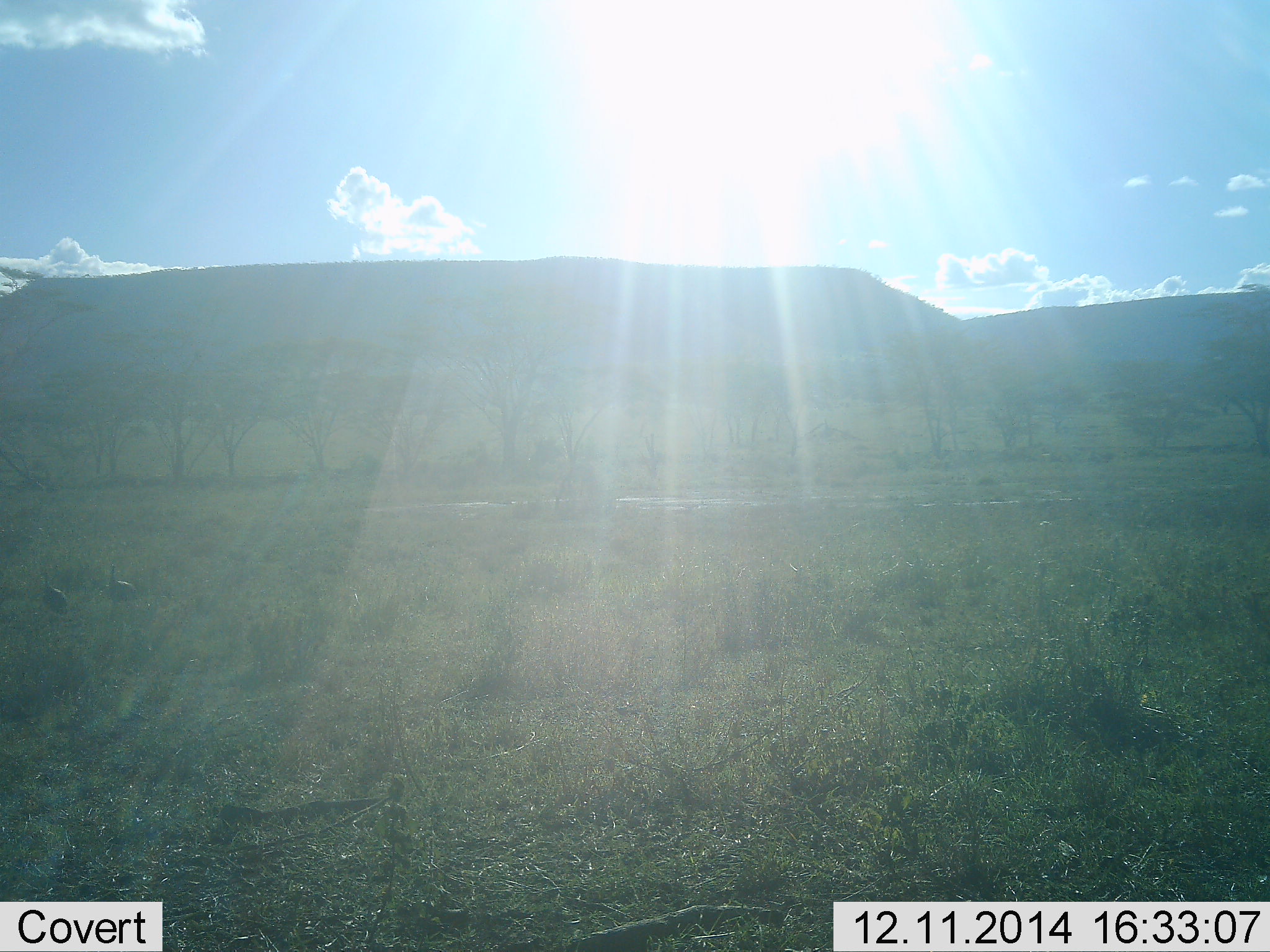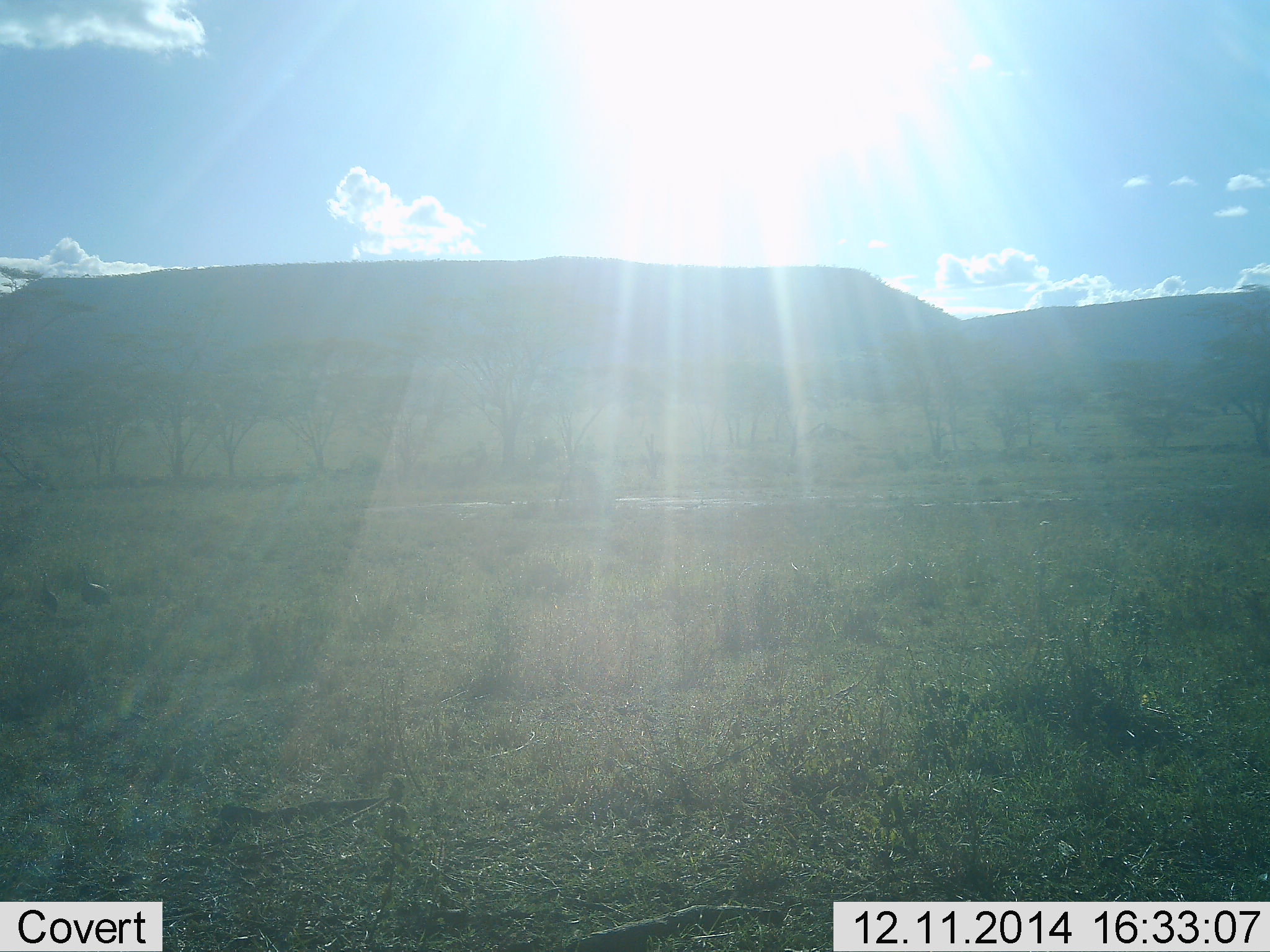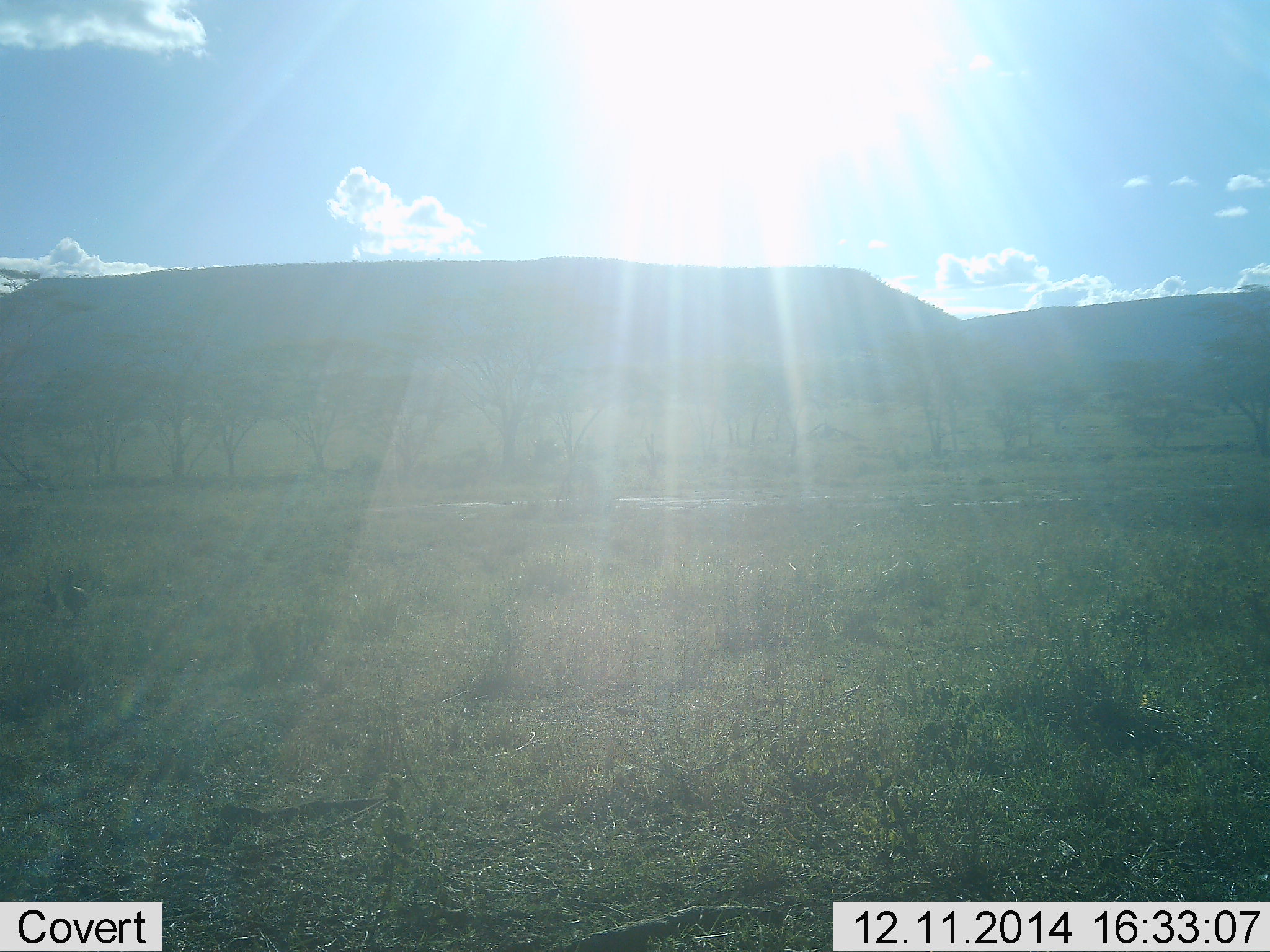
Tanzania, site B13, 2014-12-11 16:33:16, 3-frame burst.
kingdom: Animalia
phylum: Chordata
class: Aves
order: Galliformes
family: Numididae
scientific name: Numididae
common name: guinea fowl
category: guineafowl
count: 2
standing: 0%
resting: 0%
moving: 91%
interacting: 0%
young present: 0%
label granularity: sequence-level